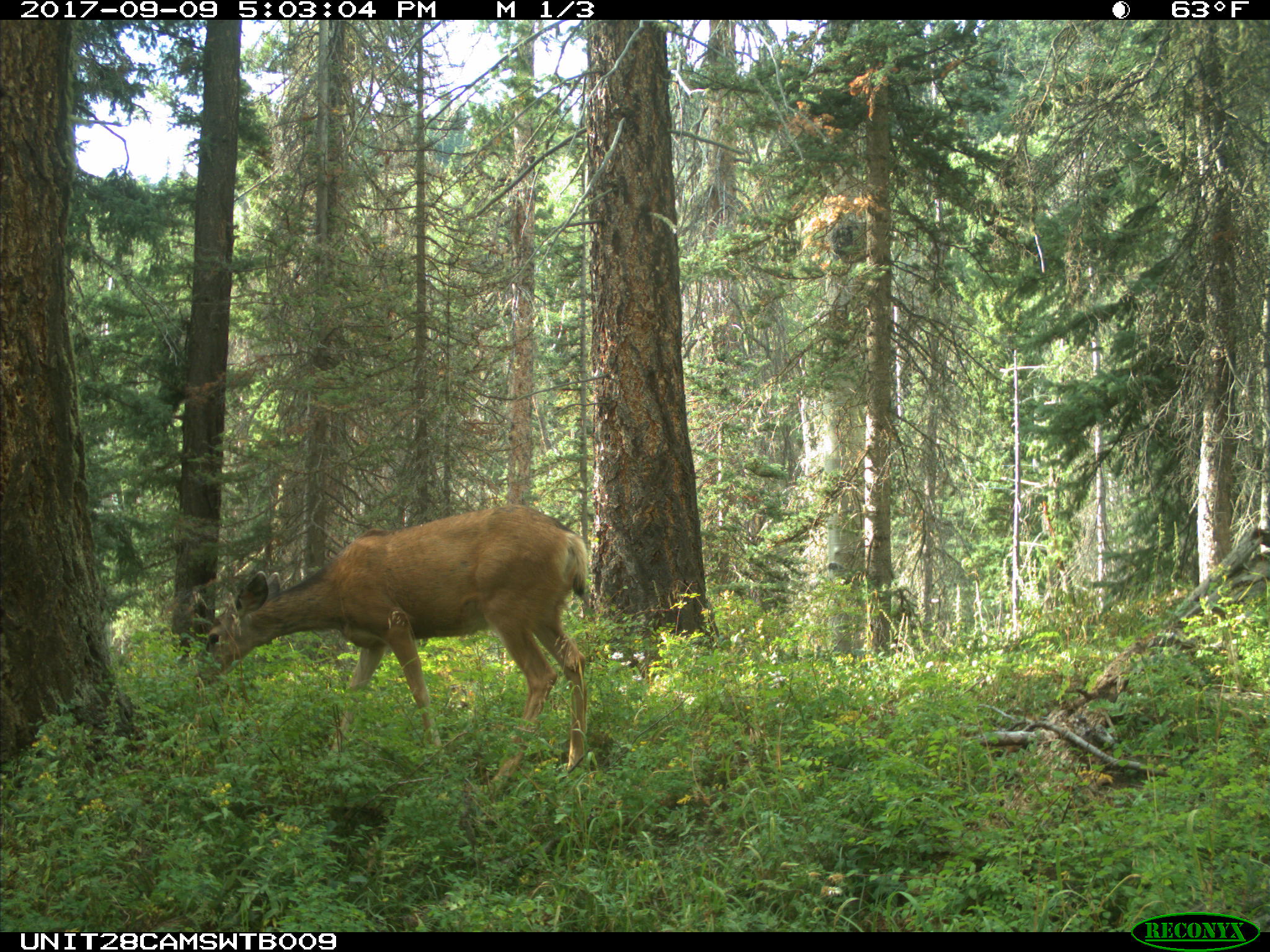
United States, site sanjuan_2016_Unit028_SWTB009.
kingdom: Animalia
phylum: Chordata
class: Mammalia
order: Artiodactyla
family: Cervidae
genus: Odocoileus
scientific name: Odocoileus hemionus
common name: mule deer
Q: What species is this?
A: Odocoileus hemionus (mule deer).